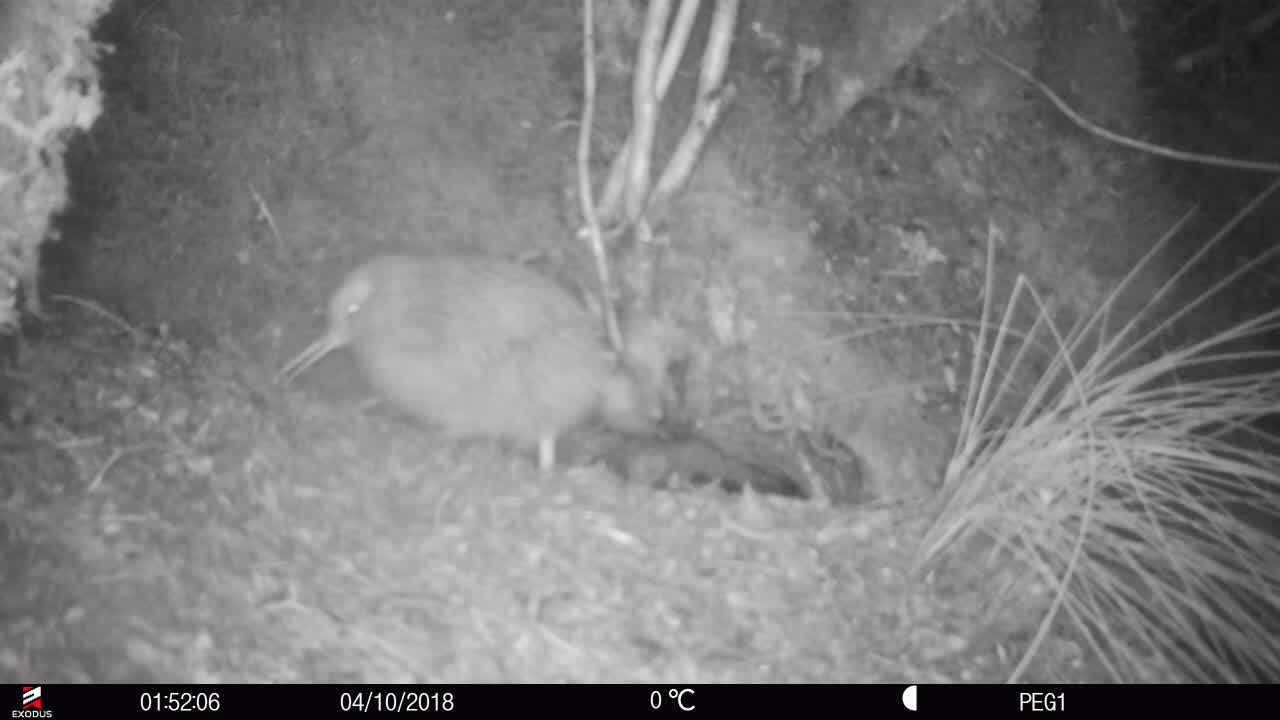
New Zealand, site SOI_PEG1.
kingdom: Animalia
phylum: Chordata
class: Aves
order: Apterygiformes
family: Apterygidae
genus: Apteryx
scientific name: Apteryx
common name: kiwi